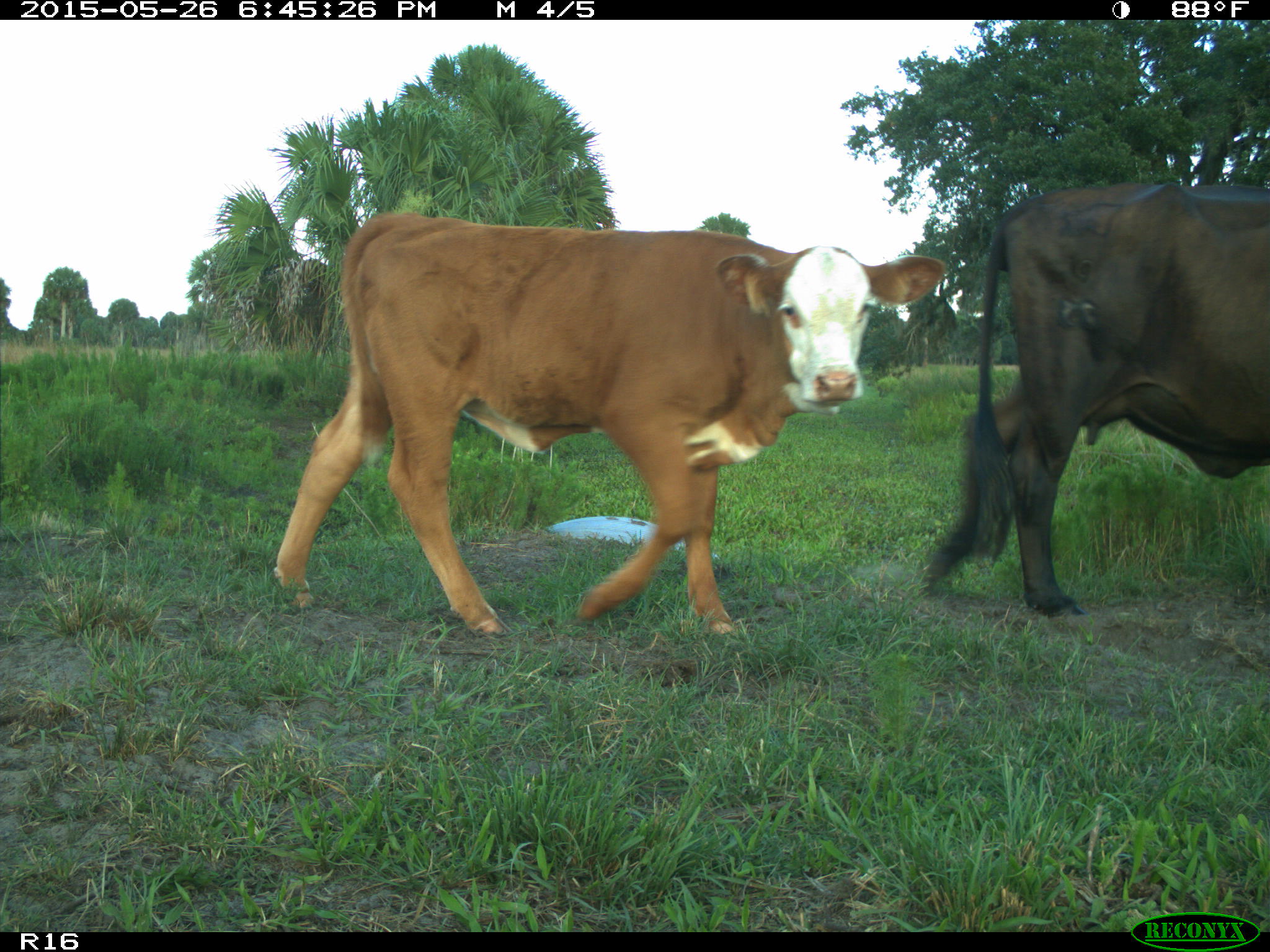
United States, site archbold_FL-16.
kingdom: Animalia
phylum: Chordata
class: Mammalia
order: Artiodactyla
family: Bovidae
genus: Bos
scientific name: Bos taurus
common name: domestic cow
Bos taurus (domestic cow).